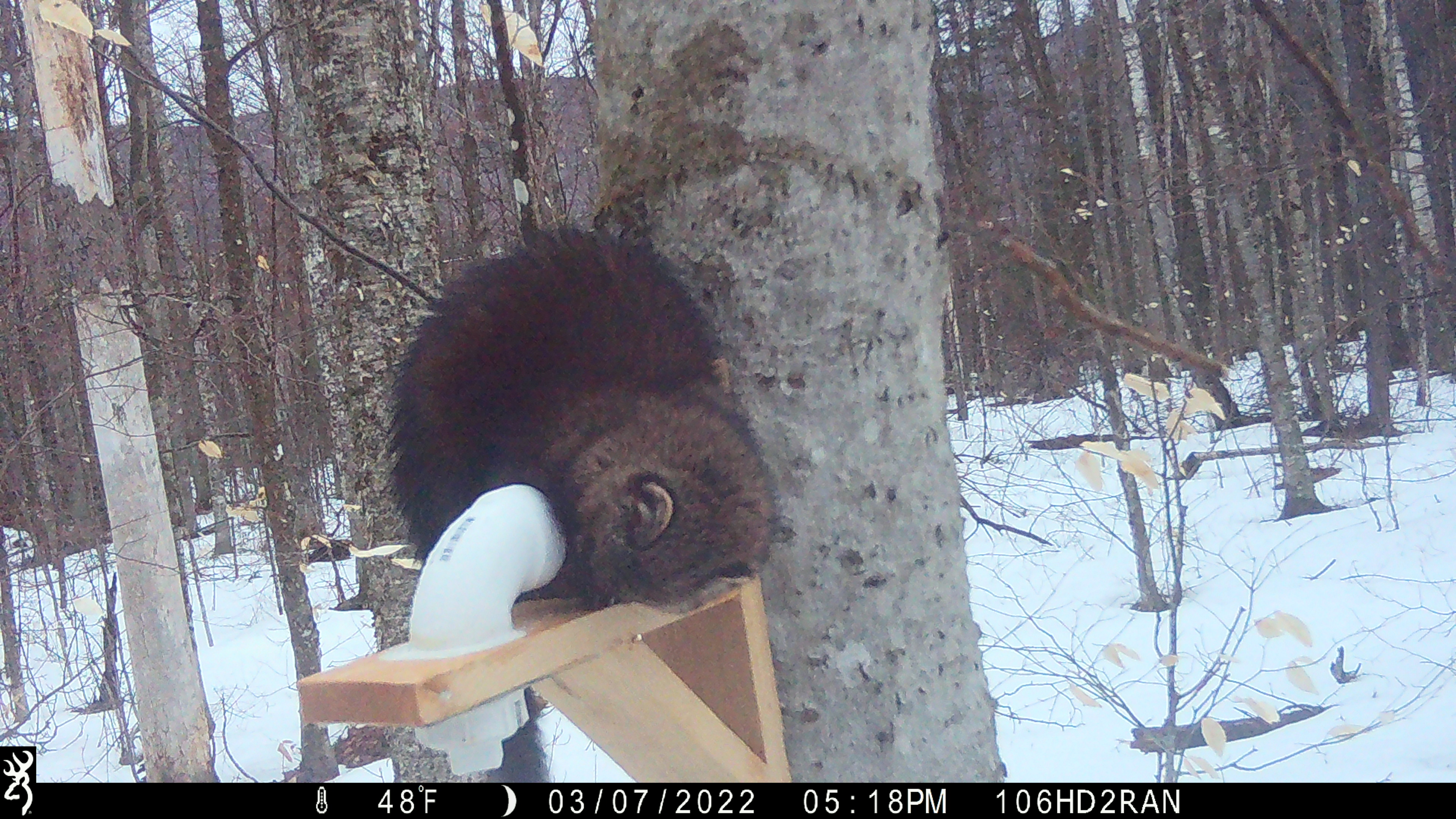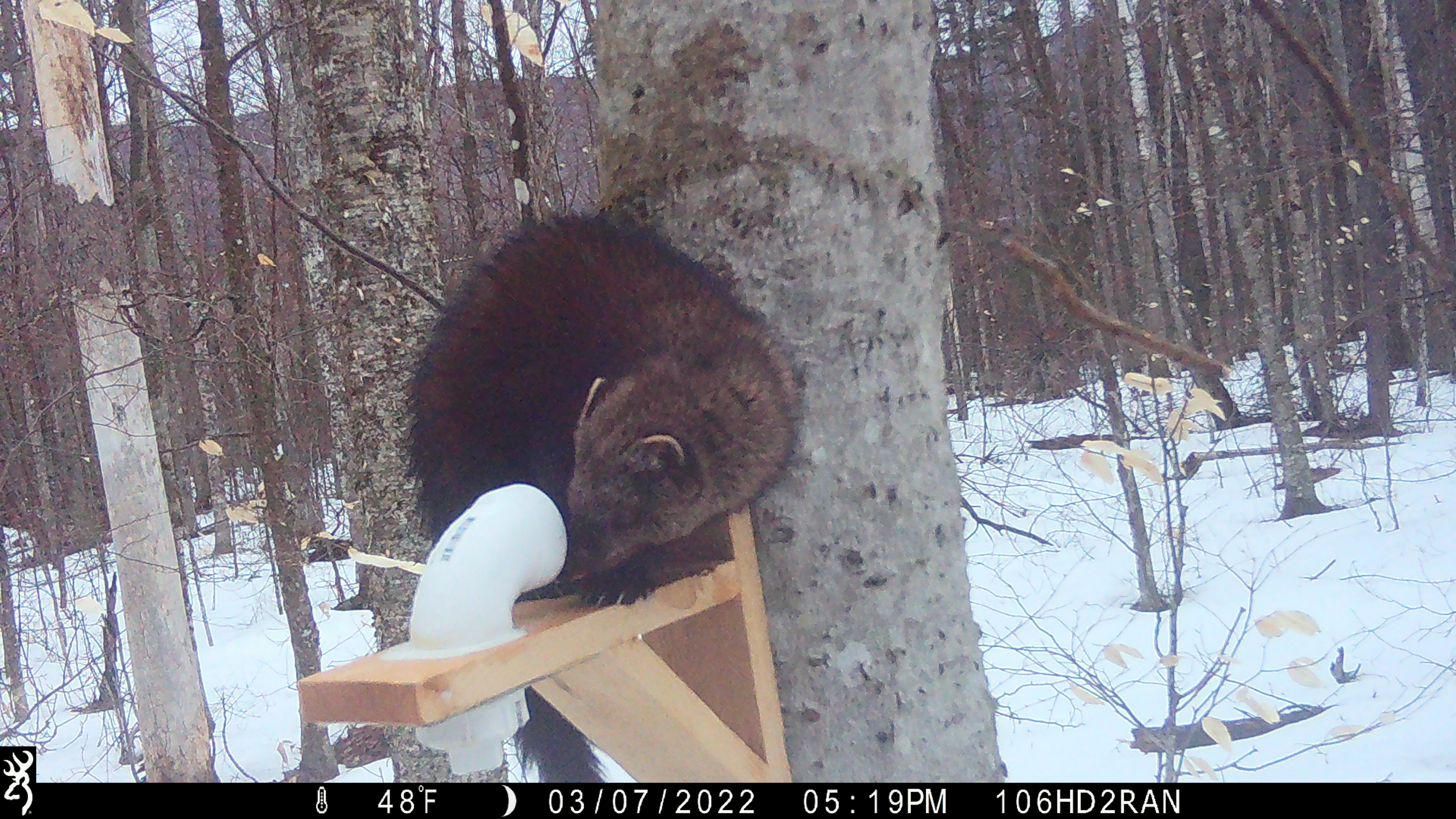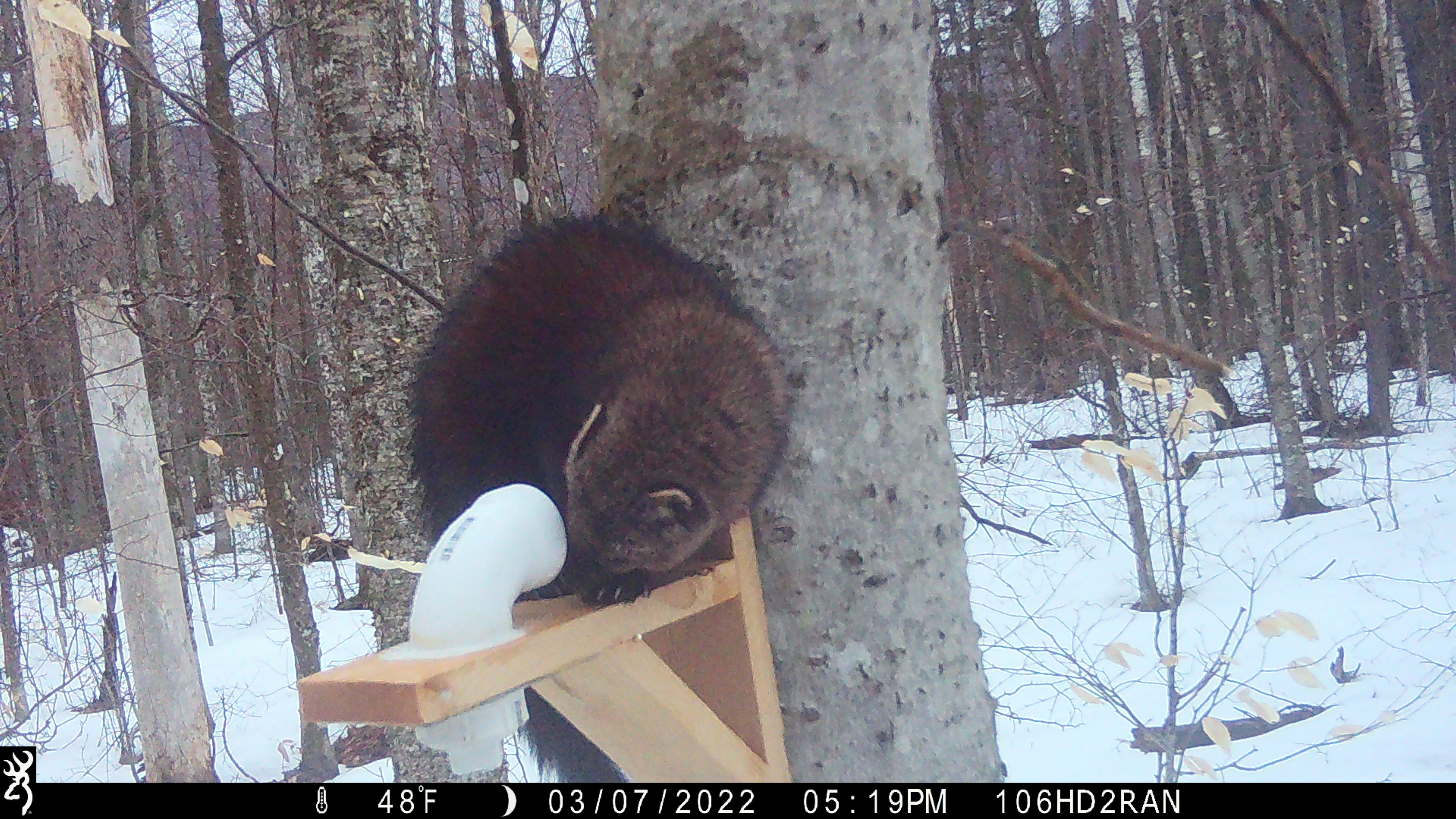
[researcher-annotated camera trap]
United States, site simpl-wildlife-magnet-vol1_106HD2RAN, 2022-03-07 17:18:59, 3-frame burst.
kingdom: Animalia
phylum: Chordata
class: Mammalia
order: Carnivora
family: Mustelidae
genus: Pekania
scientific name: Pekania pennanti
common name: fisher